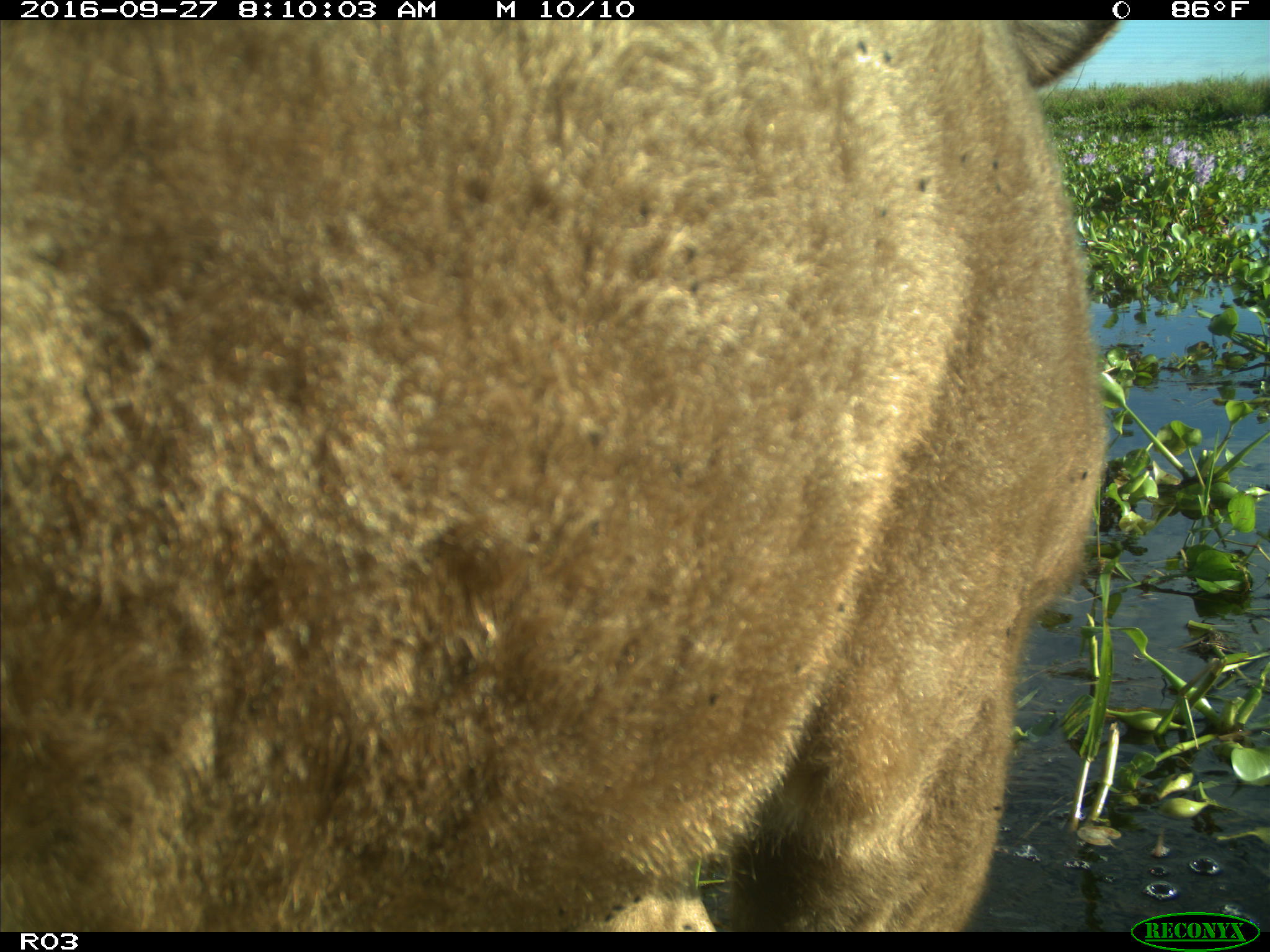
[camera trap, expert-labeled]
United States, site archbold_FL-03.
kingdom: Animalia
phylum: Chordata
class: Mammalia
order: Artiodactyla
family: Bovidae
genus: Bos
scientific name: Bos taurus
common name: domestic cow